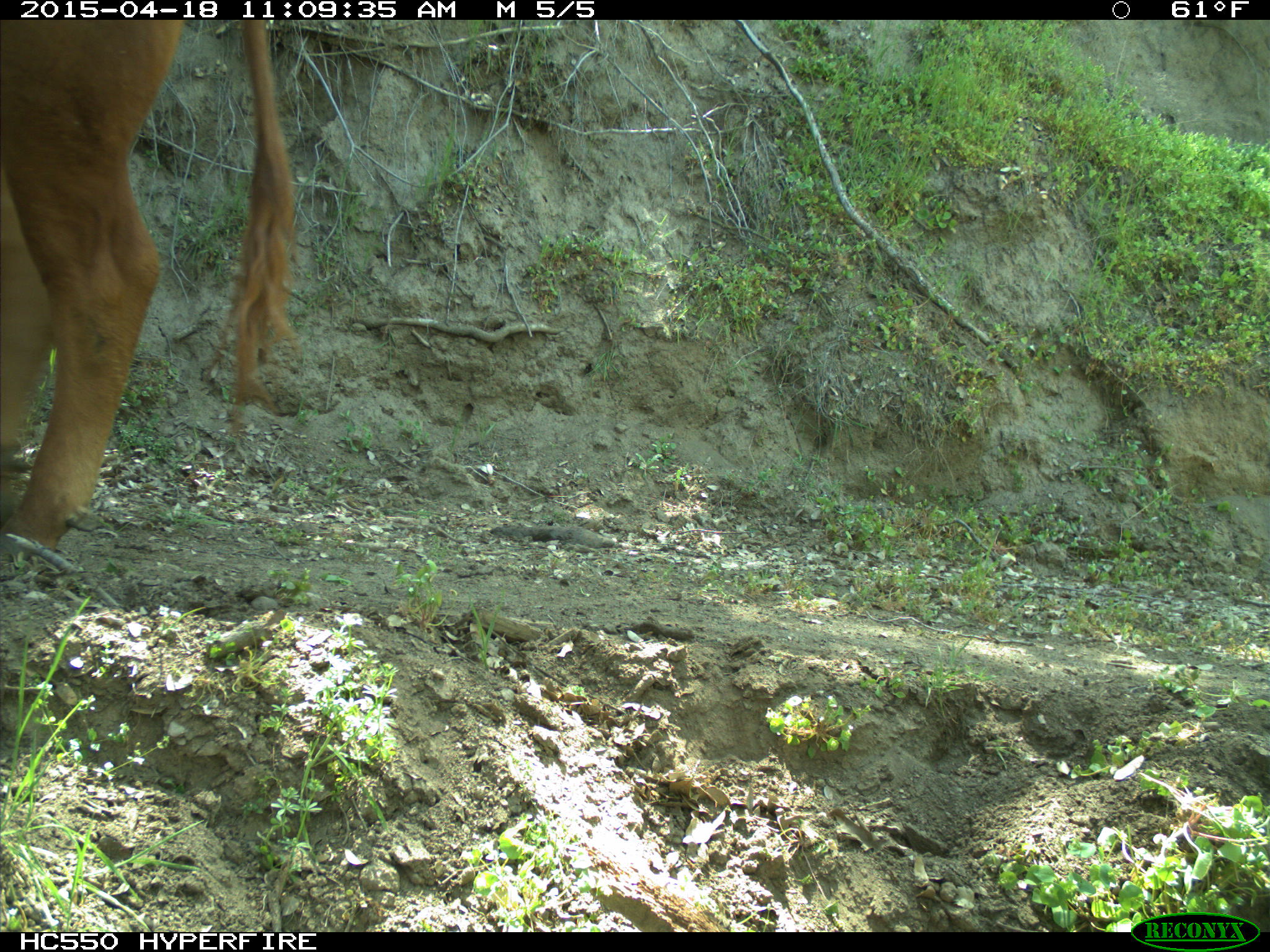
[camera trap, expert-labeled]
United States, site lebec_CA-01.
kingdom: Animalia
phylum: Chordata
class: Mammalia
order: Artiodactyla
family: Bovidae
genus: Bos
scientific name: Bos taurus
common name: domestic cow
Bos taurus (domestic cow).